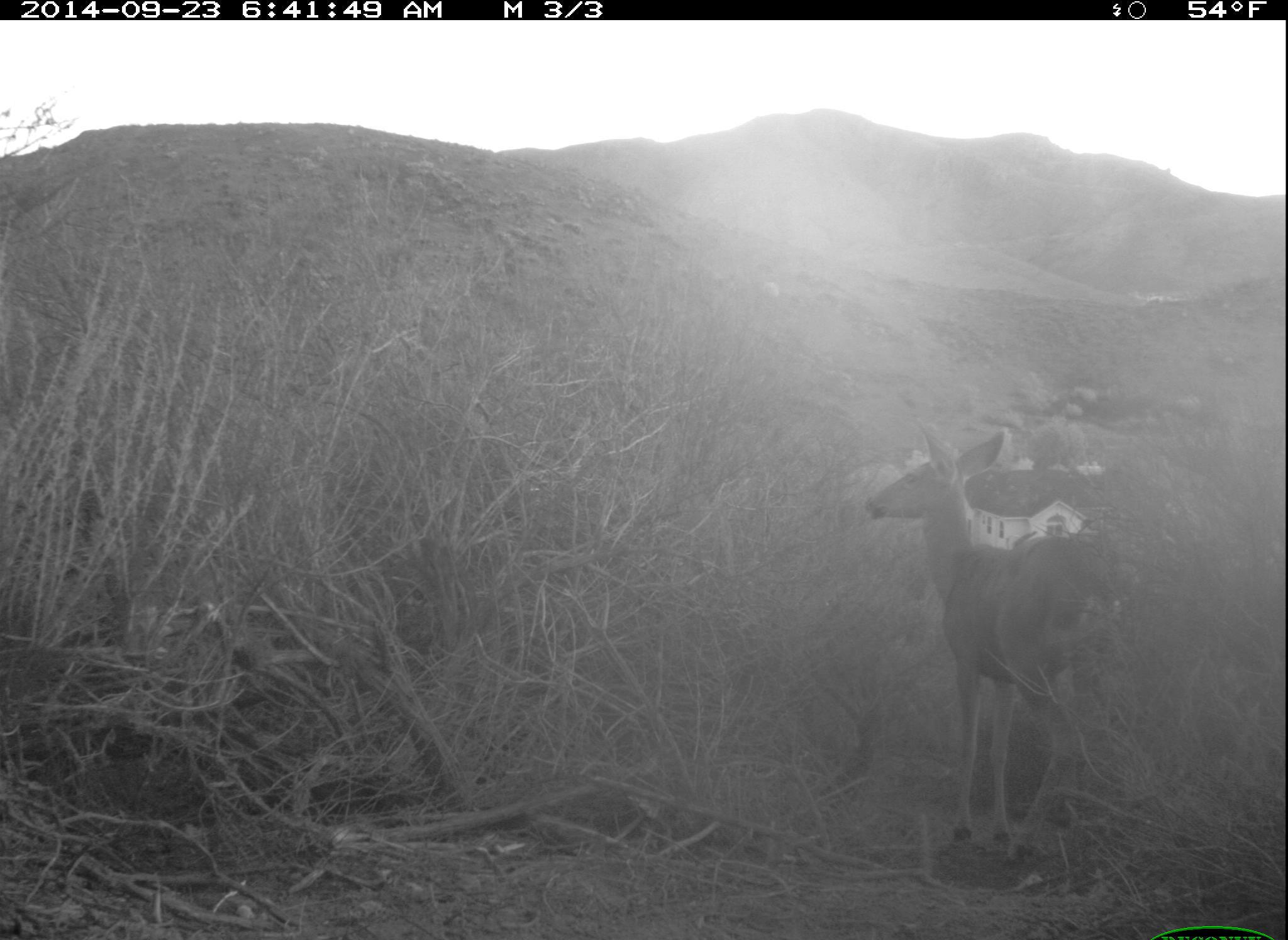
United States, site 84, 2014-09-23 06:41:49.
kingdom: Animalia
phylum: Chordata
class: Mammalia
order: Artiodactyla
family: Cervidae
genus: Odocoileus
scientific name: Odocoileus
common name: deer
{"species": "deer (Odocoileus)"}